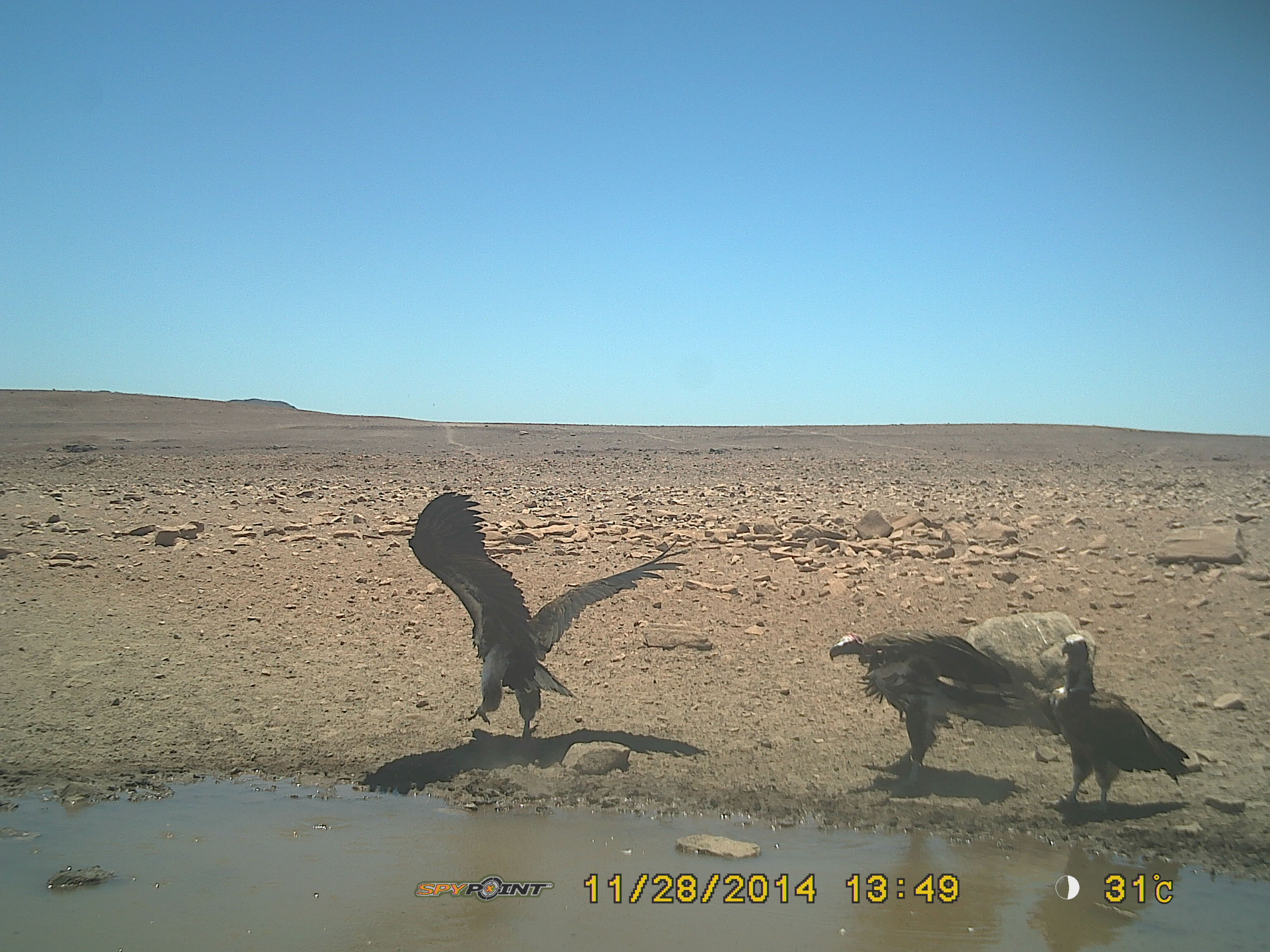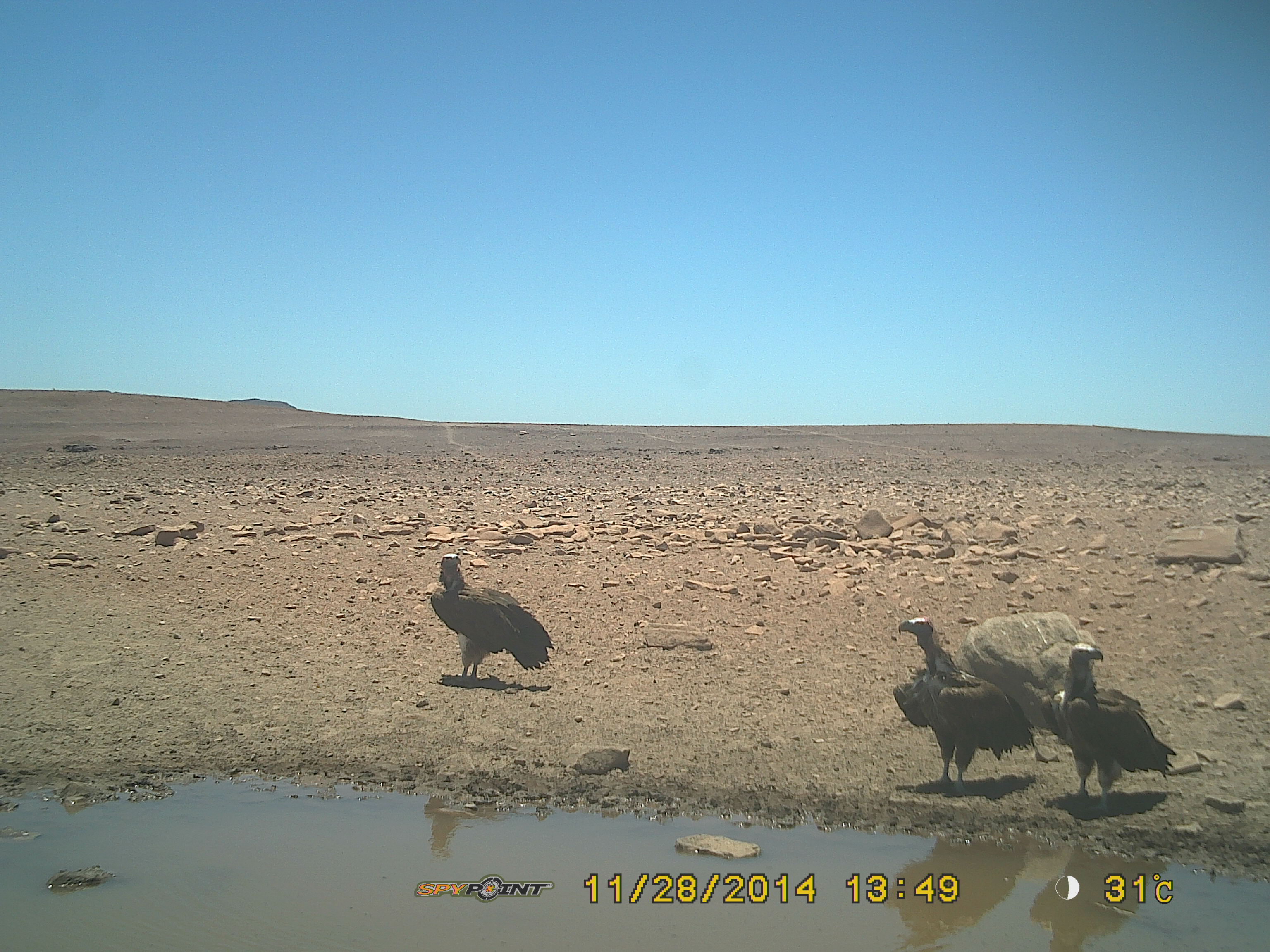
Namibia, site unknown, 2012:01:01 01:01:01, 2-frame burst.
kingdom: Animalia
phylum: Chordata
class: Aves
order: Accipitriformes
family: Accipitridae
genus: Torgos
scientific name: Torgos tracheliotos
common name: lappet-faced vulture